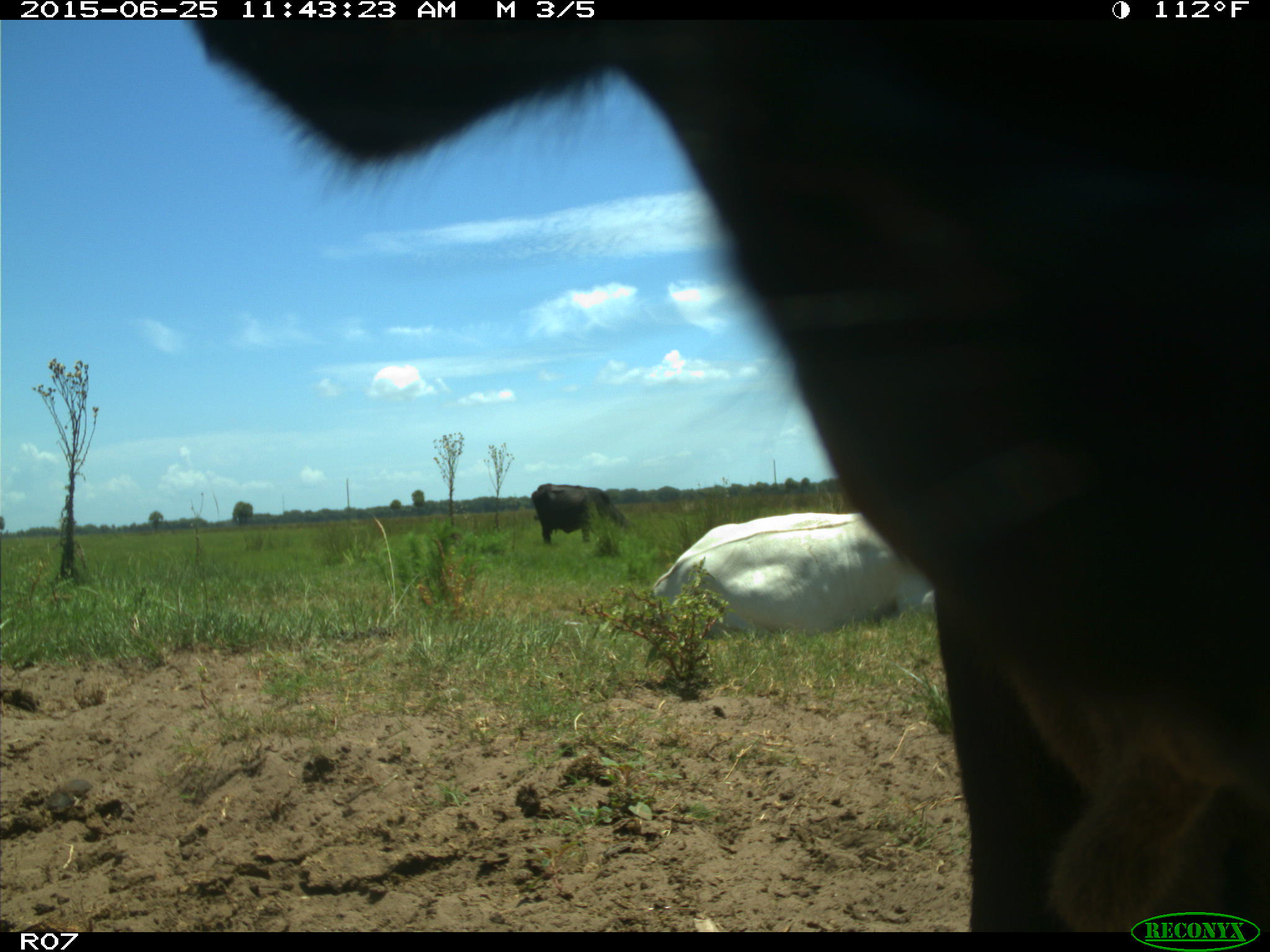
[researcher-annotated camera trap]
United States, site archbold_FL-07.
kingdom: Animalia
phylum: Chordata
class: Mammalia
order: Artiodactyla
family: Bovidae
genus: Bos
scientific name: Bos taurus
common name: domestic cow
Bos taurus (domestic cow).